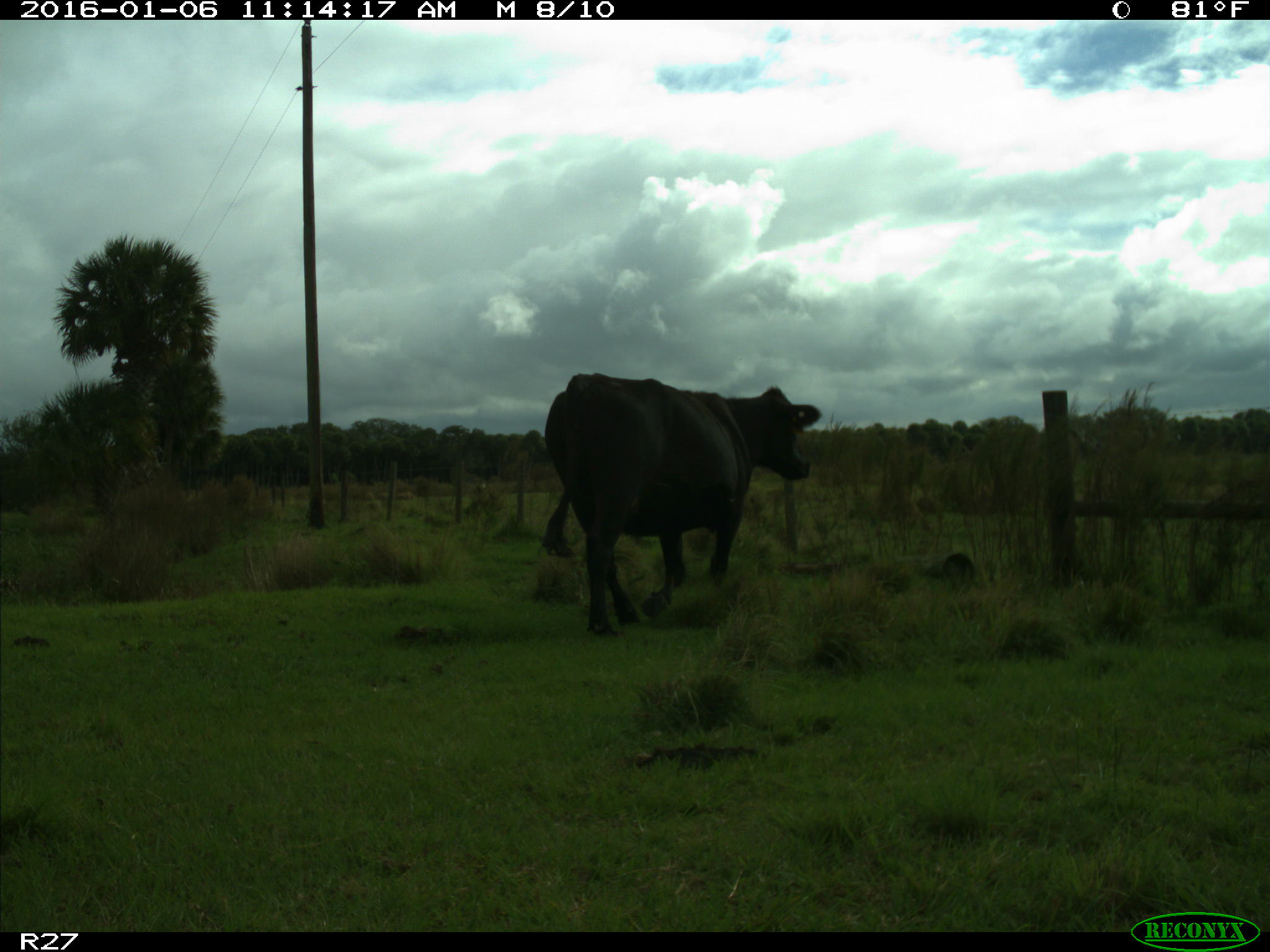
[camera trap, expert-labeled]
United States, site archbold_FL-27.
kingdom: Animalia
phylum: Chordata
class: Mammalia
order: Artiodactyla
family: Bovidae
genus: Bos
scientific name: Bos taurus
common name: domestic cow